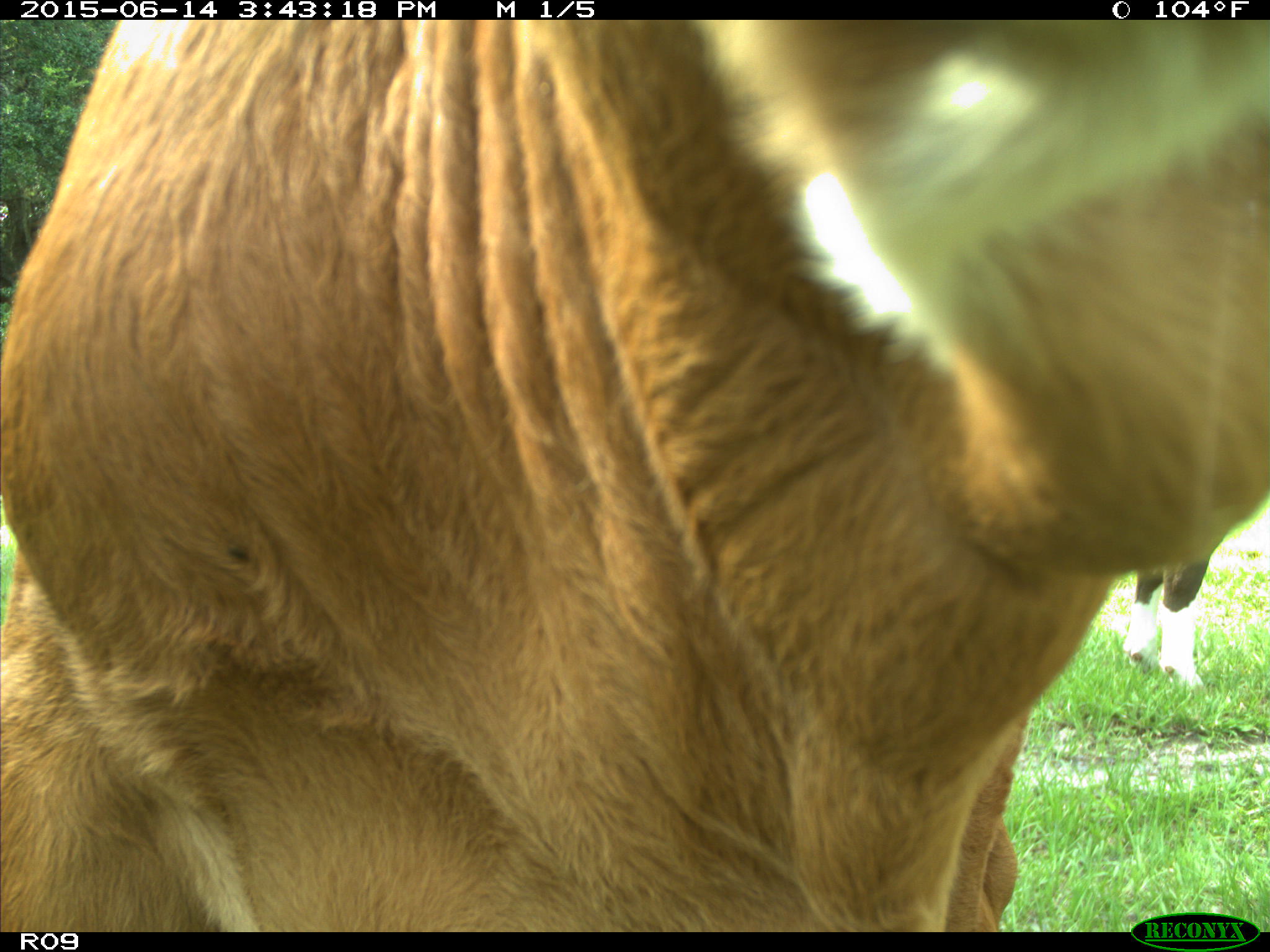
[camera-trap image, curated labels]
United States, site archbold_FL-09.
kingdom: Animalia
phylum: Chordata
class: Mammalia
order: Artiodactyla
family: Bovidae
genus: Bos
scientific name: Bos taurus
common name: domestic cow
Bos taurus (domestic cow).